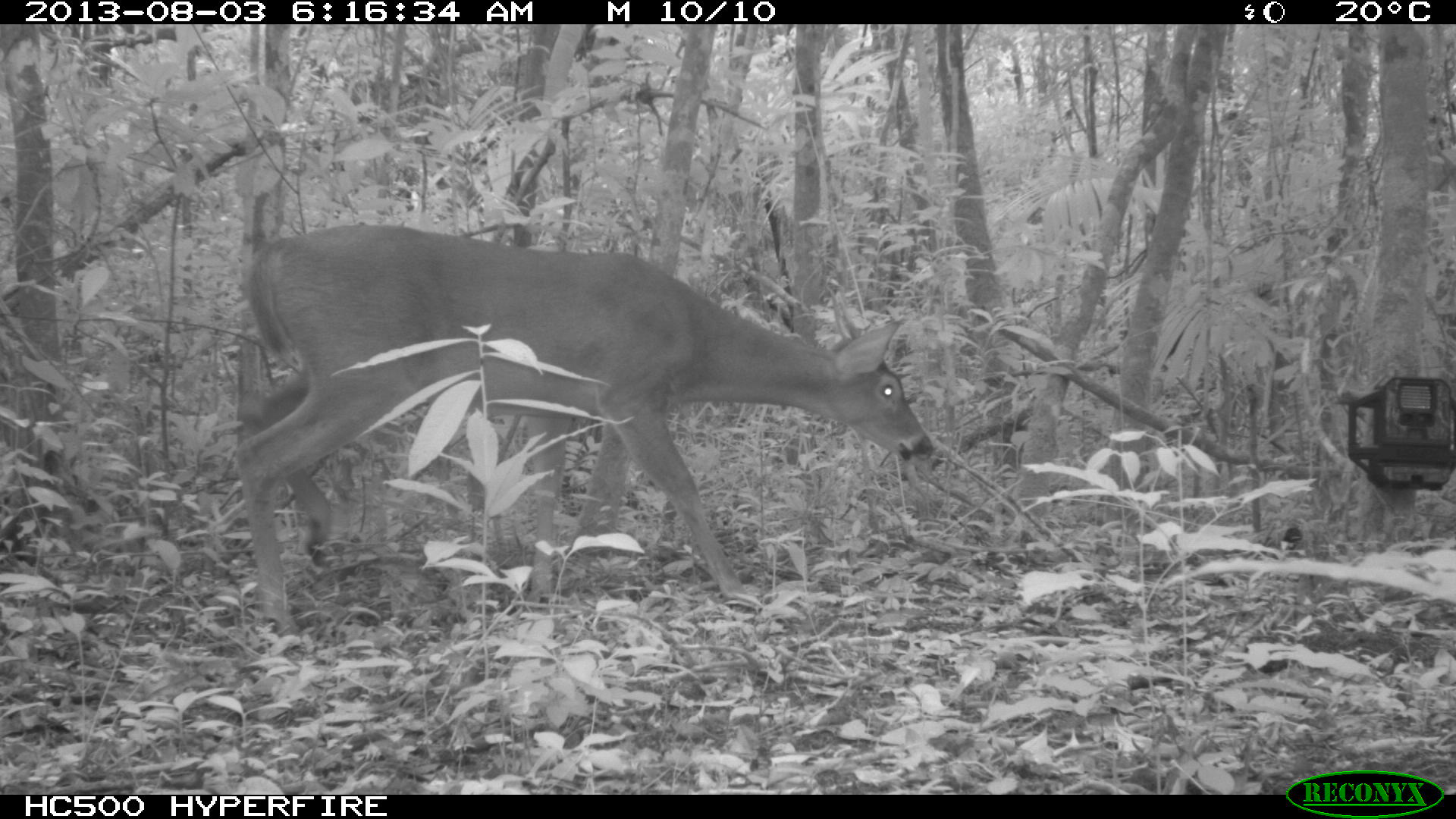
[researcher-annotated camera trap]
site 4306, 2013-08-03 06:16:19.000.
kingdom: Animalia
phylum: Chordata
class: Mammalia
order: Artiodactyla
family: Cervidae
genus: Odocoileus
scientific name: Odocoileus virginianus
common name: white-tailed deer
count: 1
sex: male